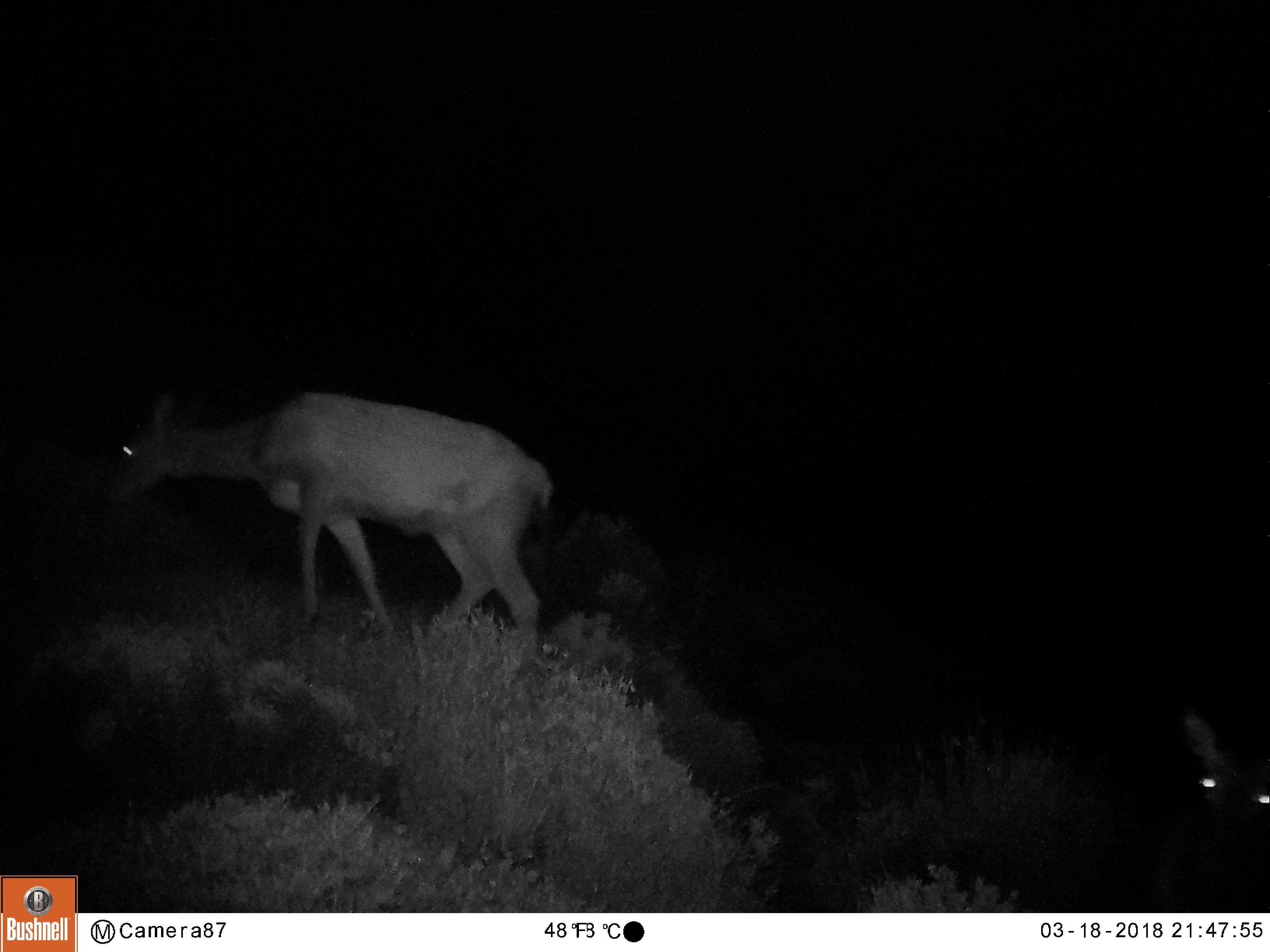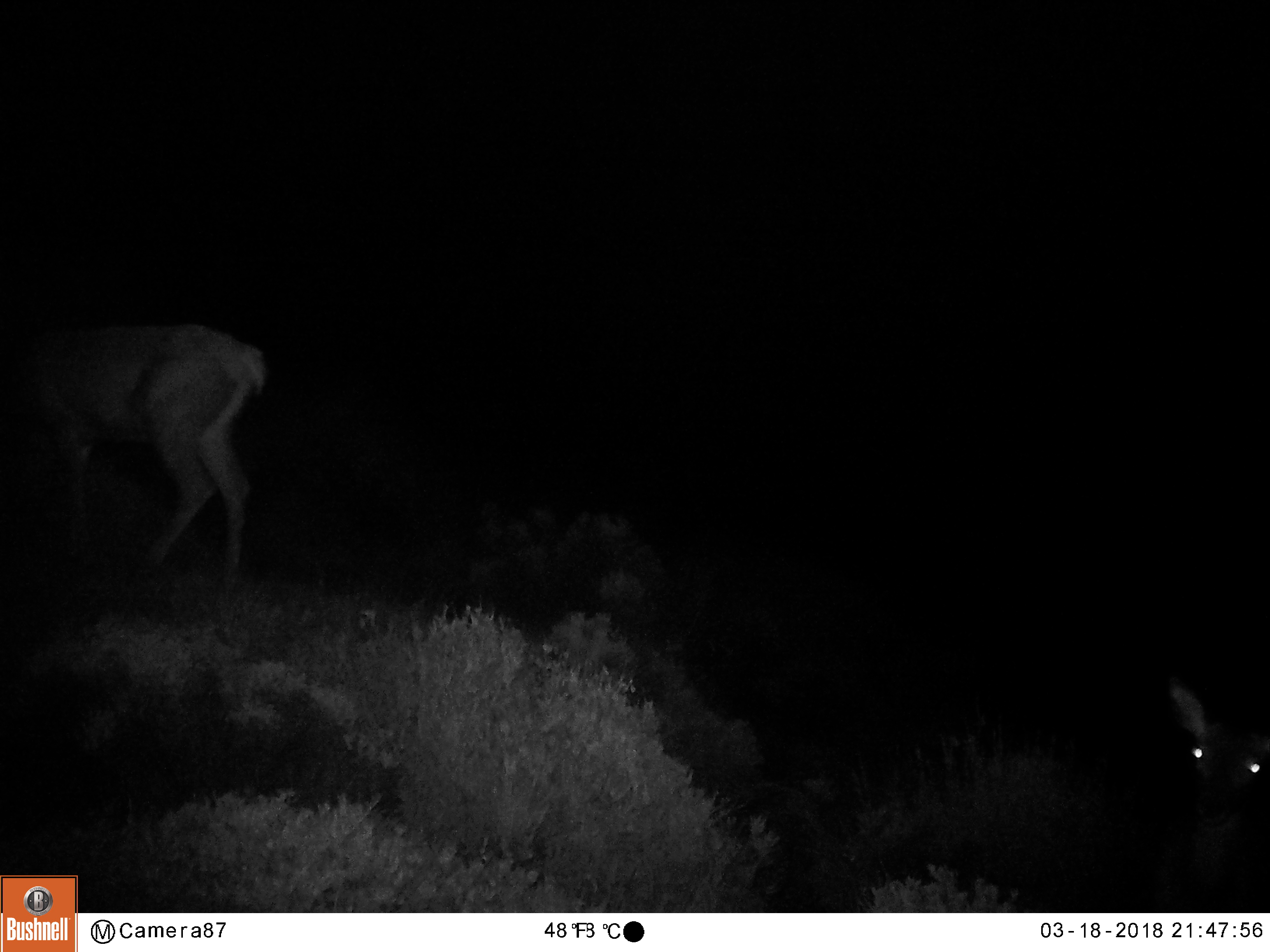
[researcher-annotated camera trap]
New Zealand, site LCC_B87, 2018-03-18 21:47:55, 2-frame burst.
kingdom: Animalia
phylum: Chordata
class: Mammalia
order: Artiodactyla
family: Cervidae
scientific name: Cervidae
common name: deer